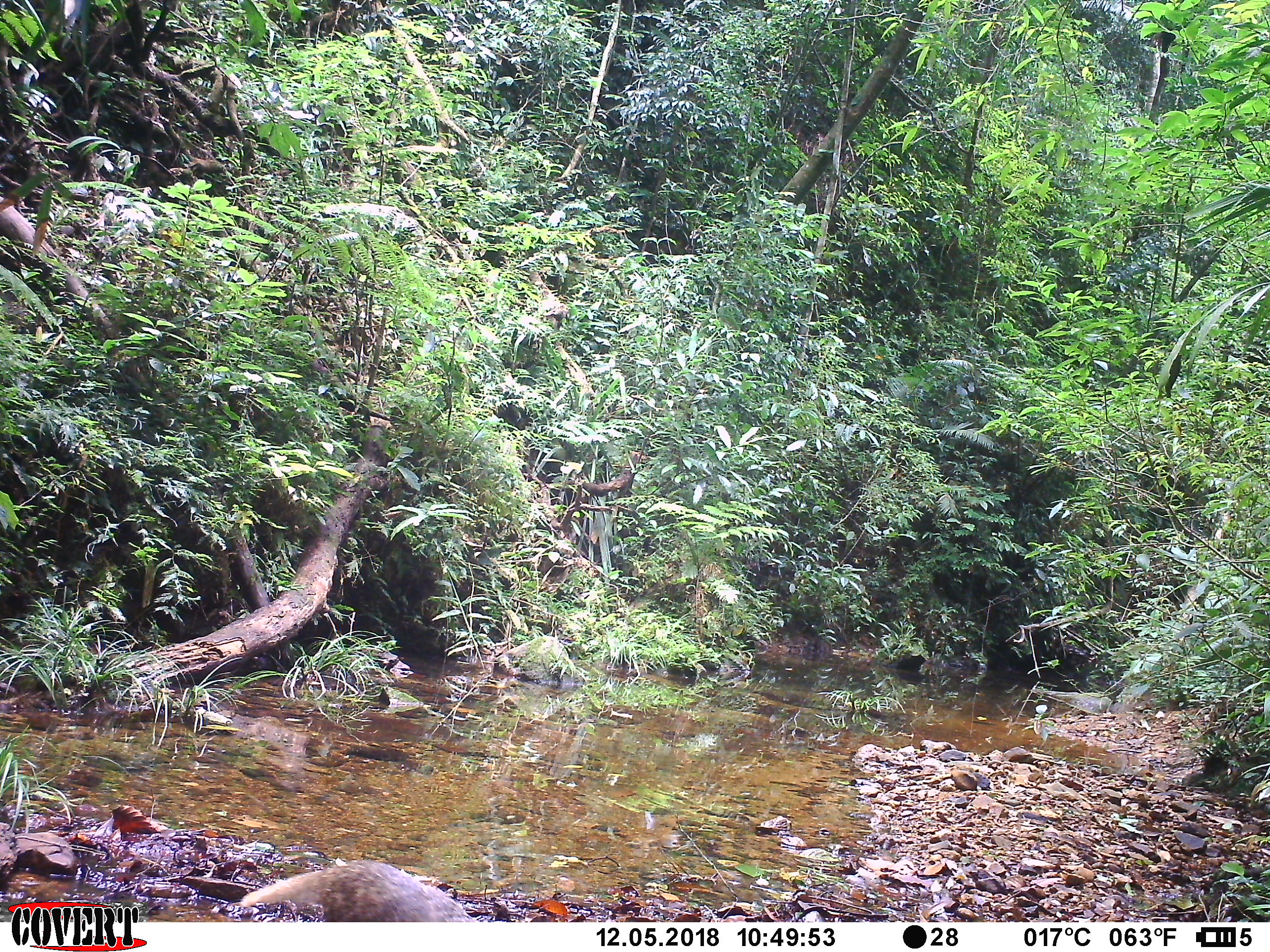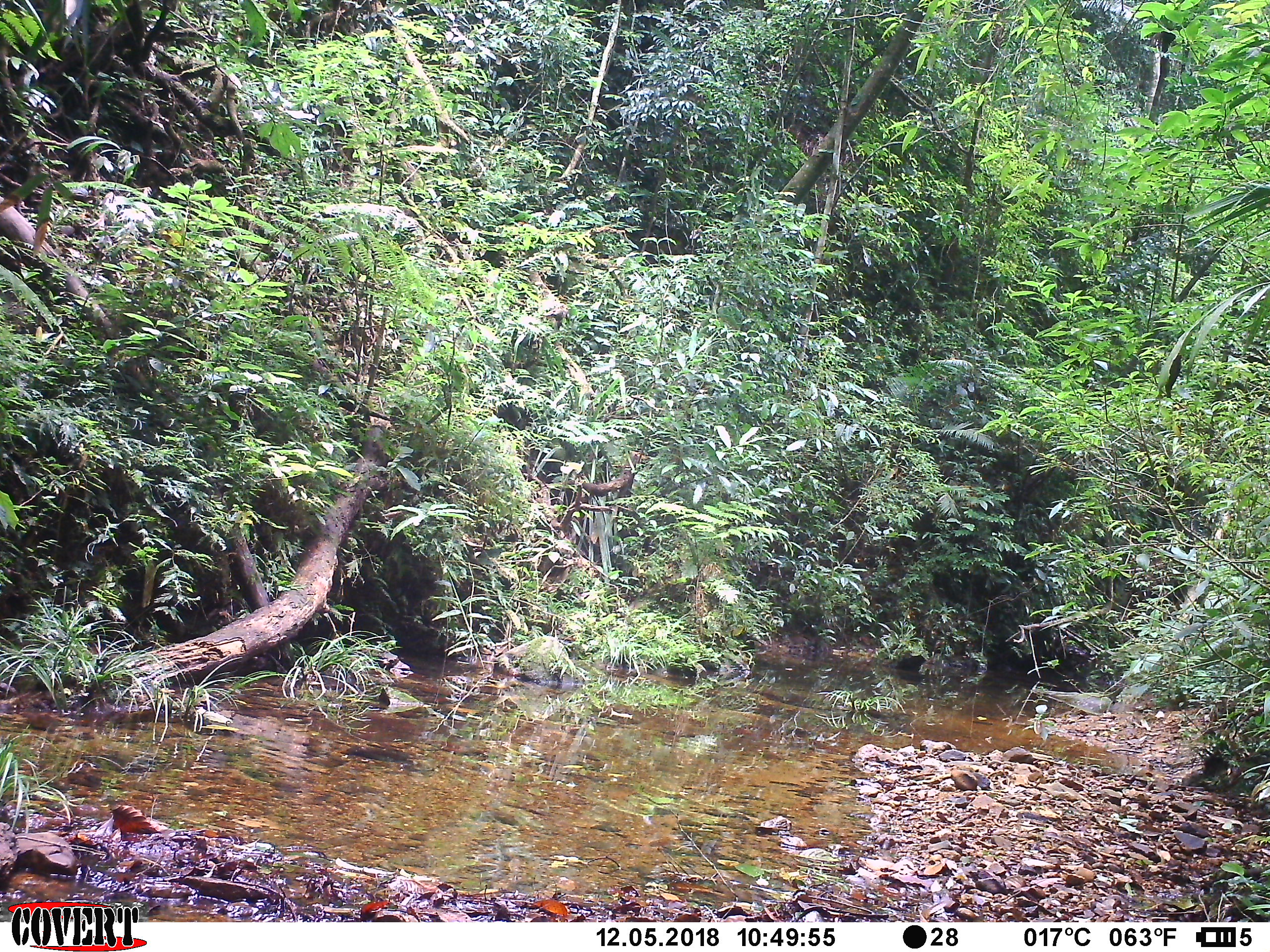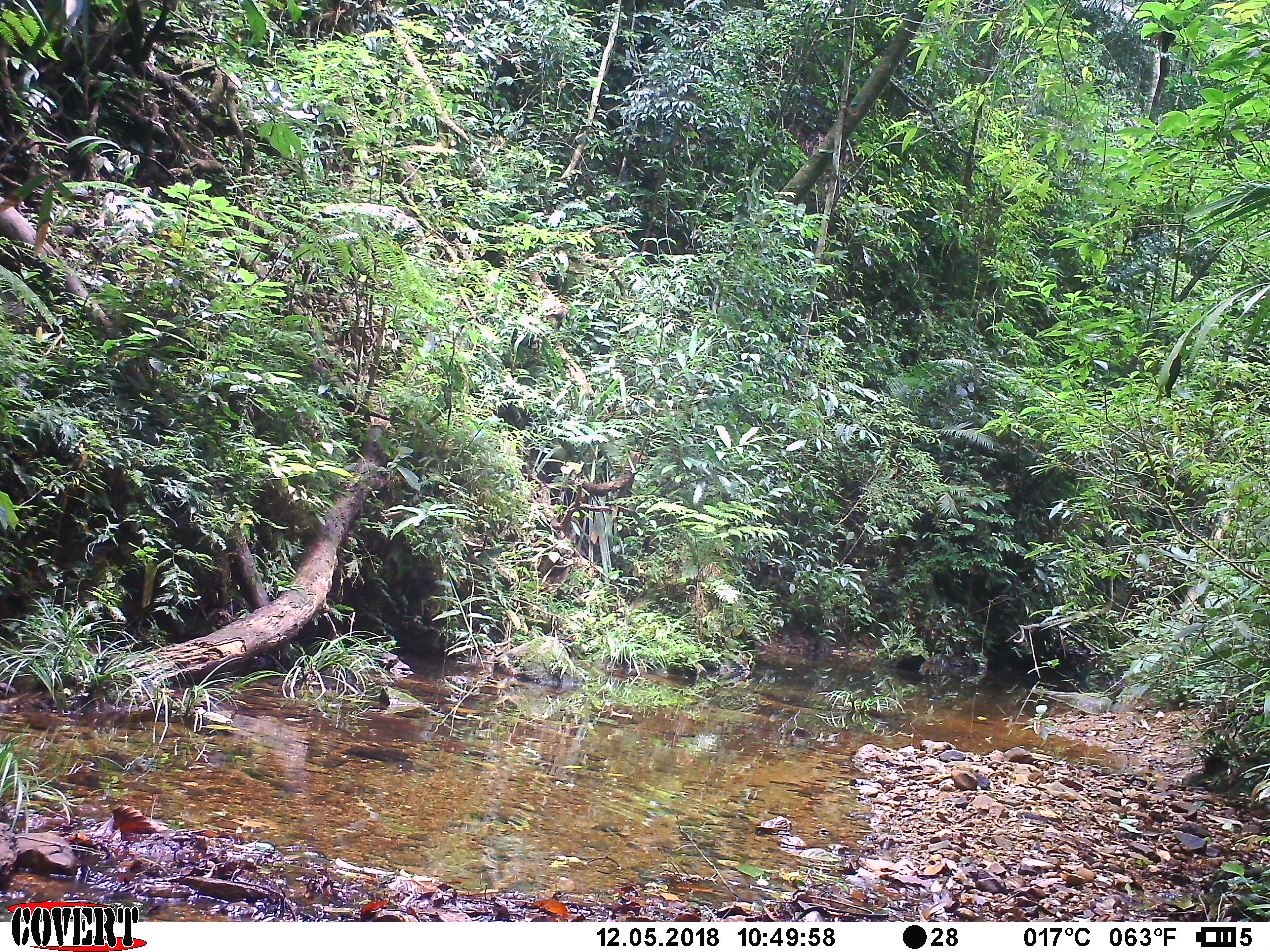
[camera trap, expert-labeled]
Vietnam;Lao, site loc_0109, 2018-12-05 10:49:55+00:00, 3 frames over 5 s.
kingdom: Animalia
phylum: Chordata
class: Mammalia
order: Carnivora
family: Herpestidae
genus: Urva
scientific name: Urva urva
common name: crab-eating mongoose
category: crab eating mongoose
Crab eating mongoose (crab-eating mongoose) (Urva urva). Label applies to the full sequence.